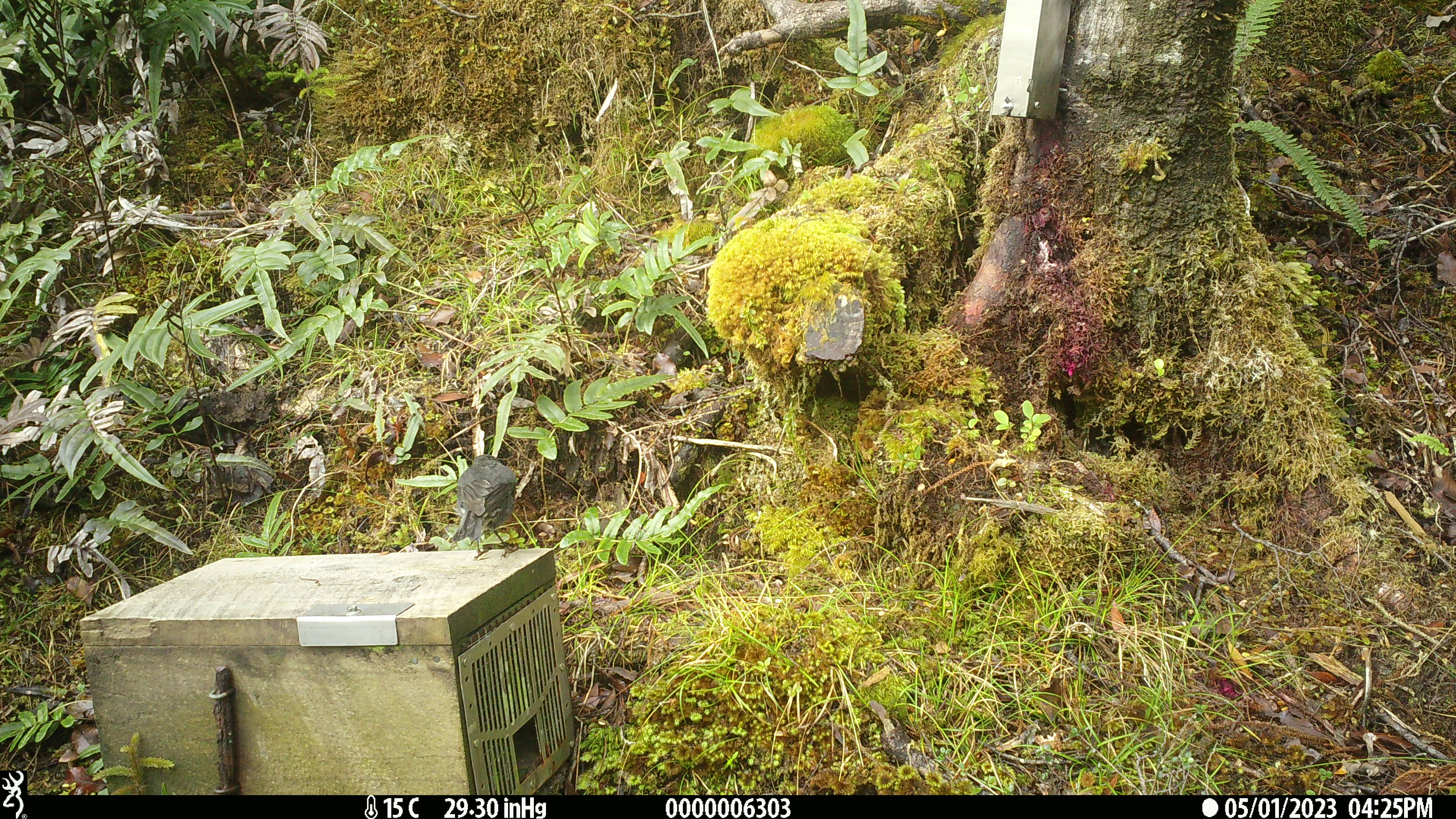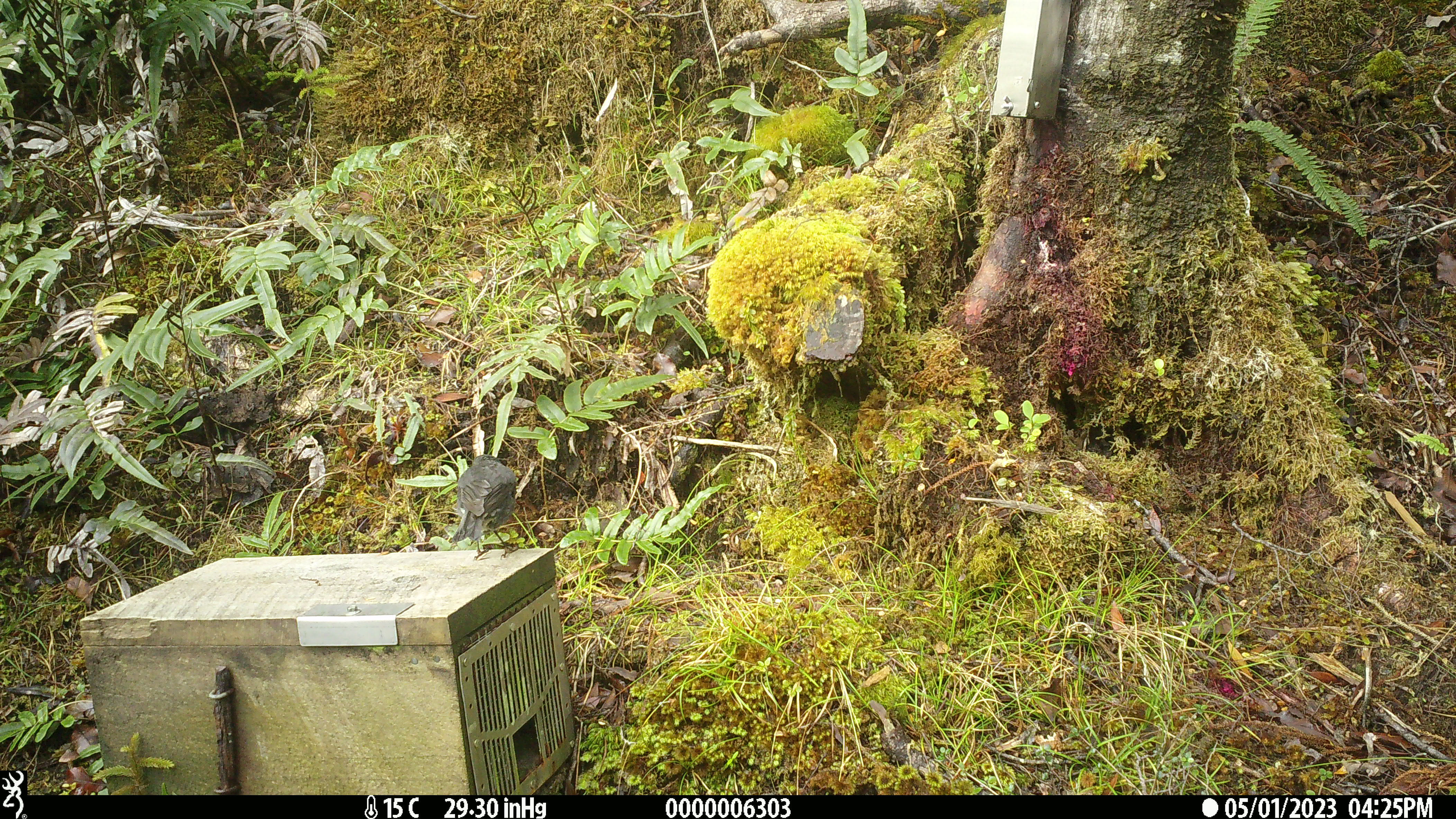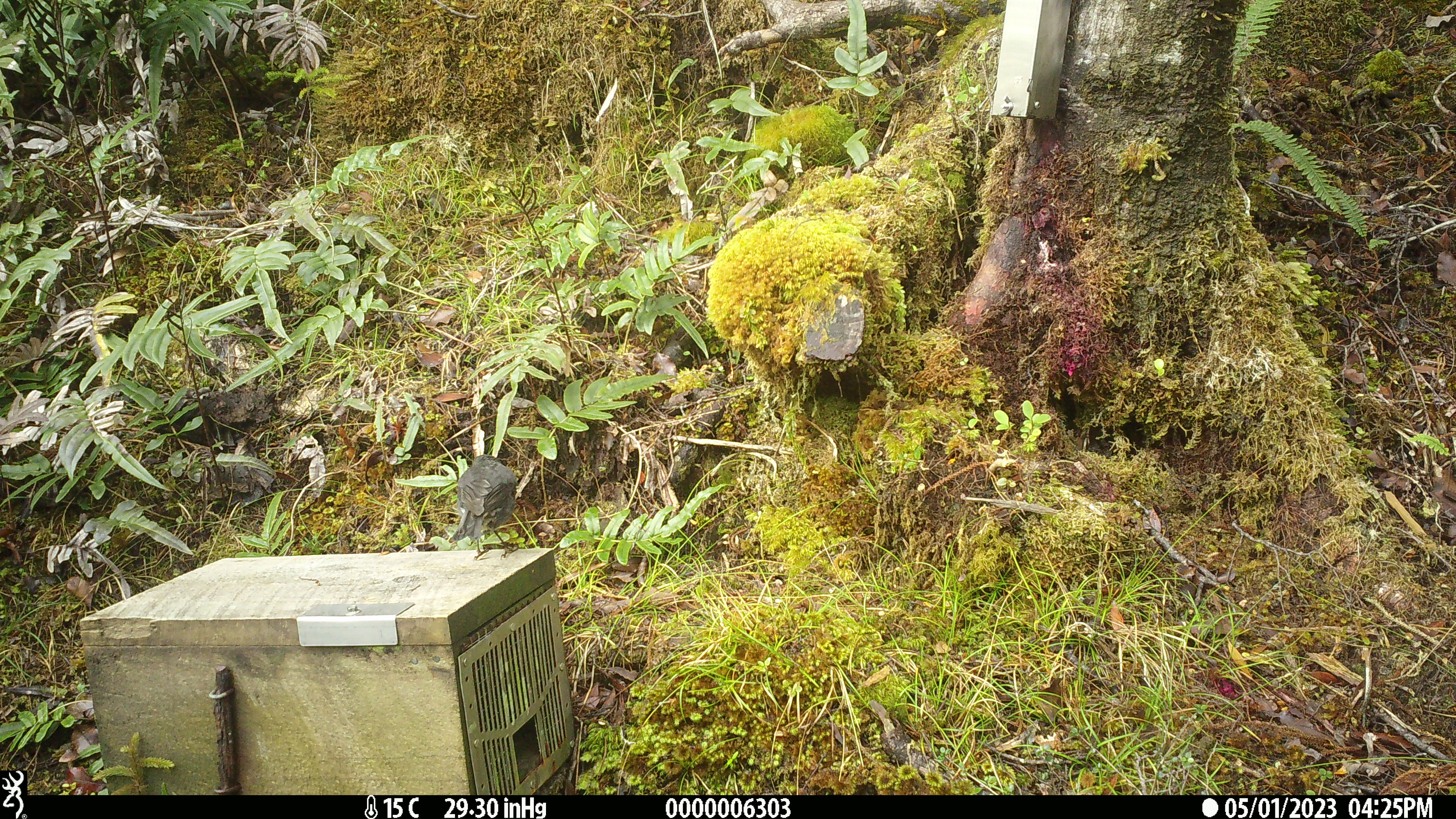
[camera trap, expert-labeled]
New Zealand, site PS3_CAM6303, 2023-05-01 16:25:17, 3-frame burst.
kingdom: Animalia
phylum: Chordata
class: Aves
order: Passeriformes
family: Petroicidae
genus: Petroica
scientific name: Petroica australis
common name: new zealand robin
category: robin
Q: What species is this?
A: Robin (new zealand robin) (Petroica australis).